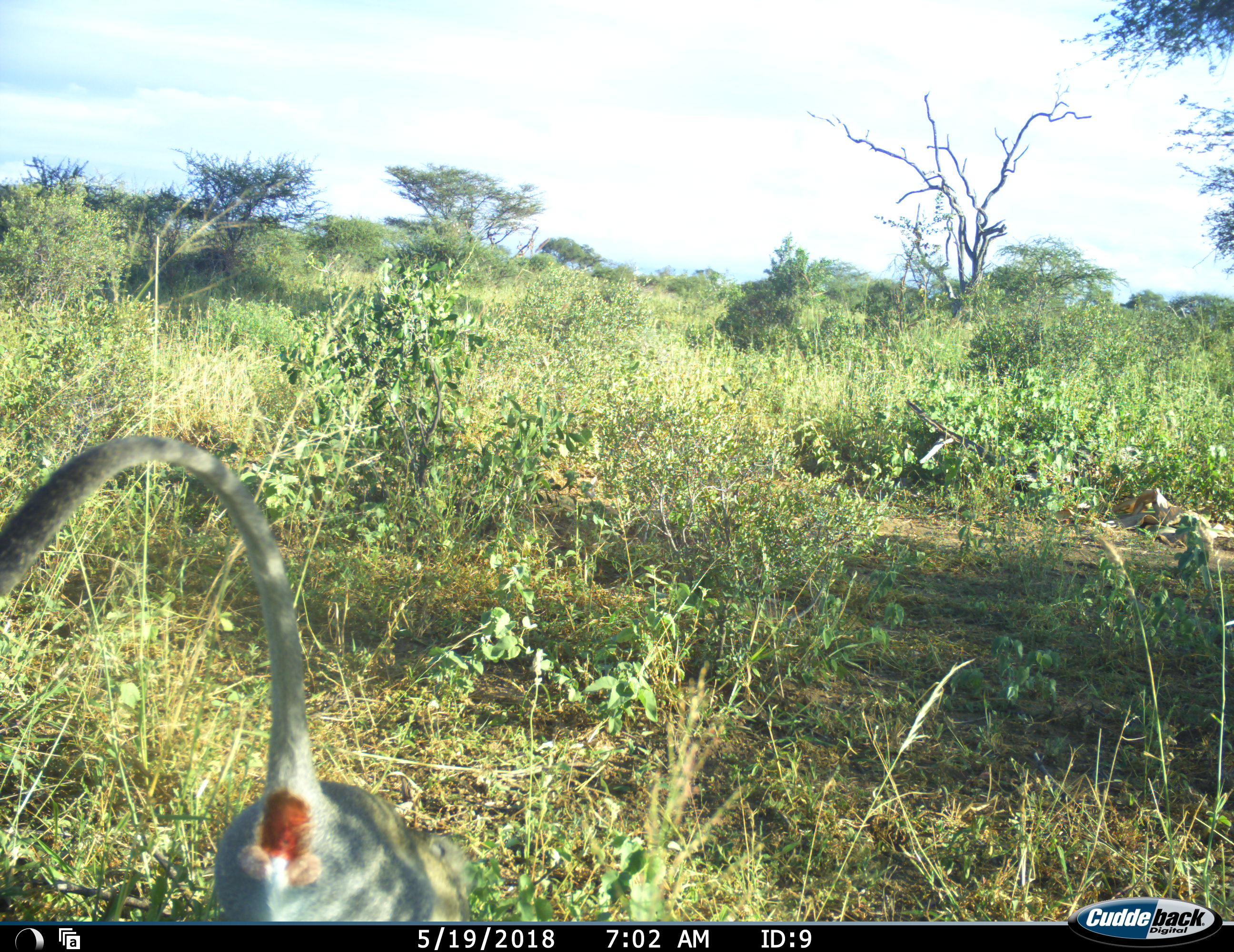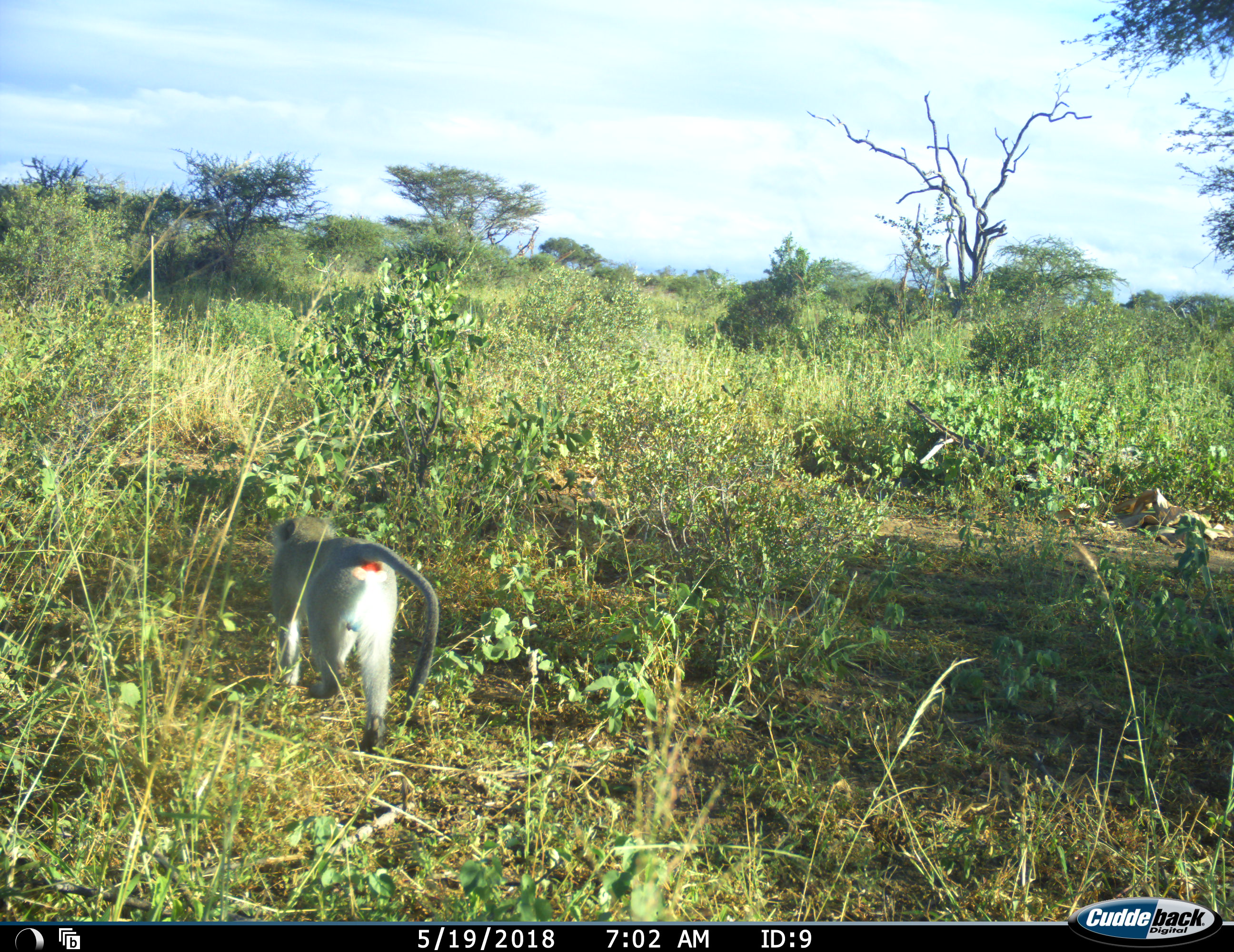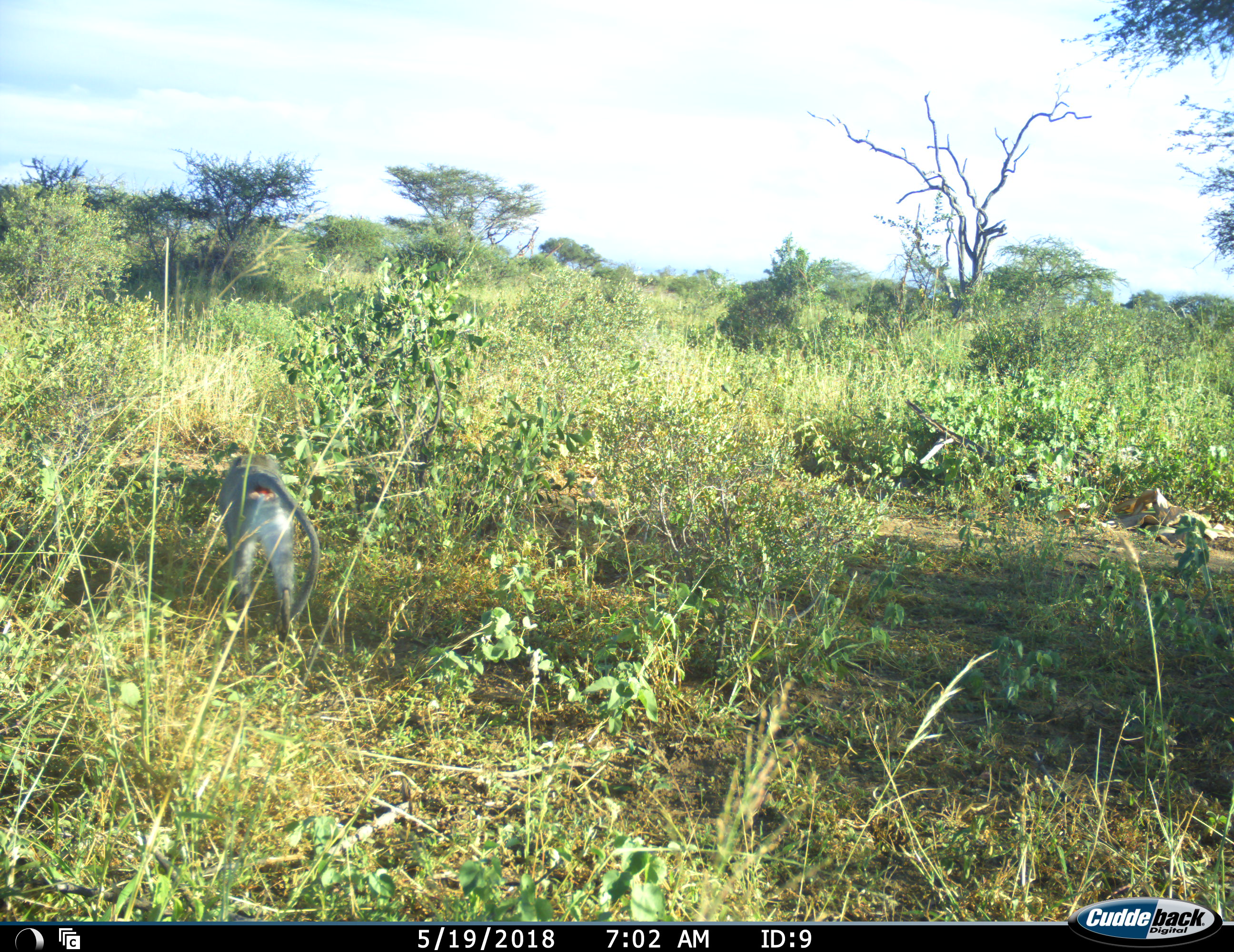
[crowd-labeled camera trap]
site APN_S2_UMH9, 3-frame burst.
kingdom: Animalia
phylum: Chordata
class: Mammalia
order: Primates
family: Cercopithecidae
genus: Chlorocebus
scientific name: Chlorocebus pygerythrus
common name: vervet monkey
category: monkeyvervet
Monkeyvervet (vervet monkey) (Chlorocebus pygerythrus), count 1. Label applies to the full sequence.